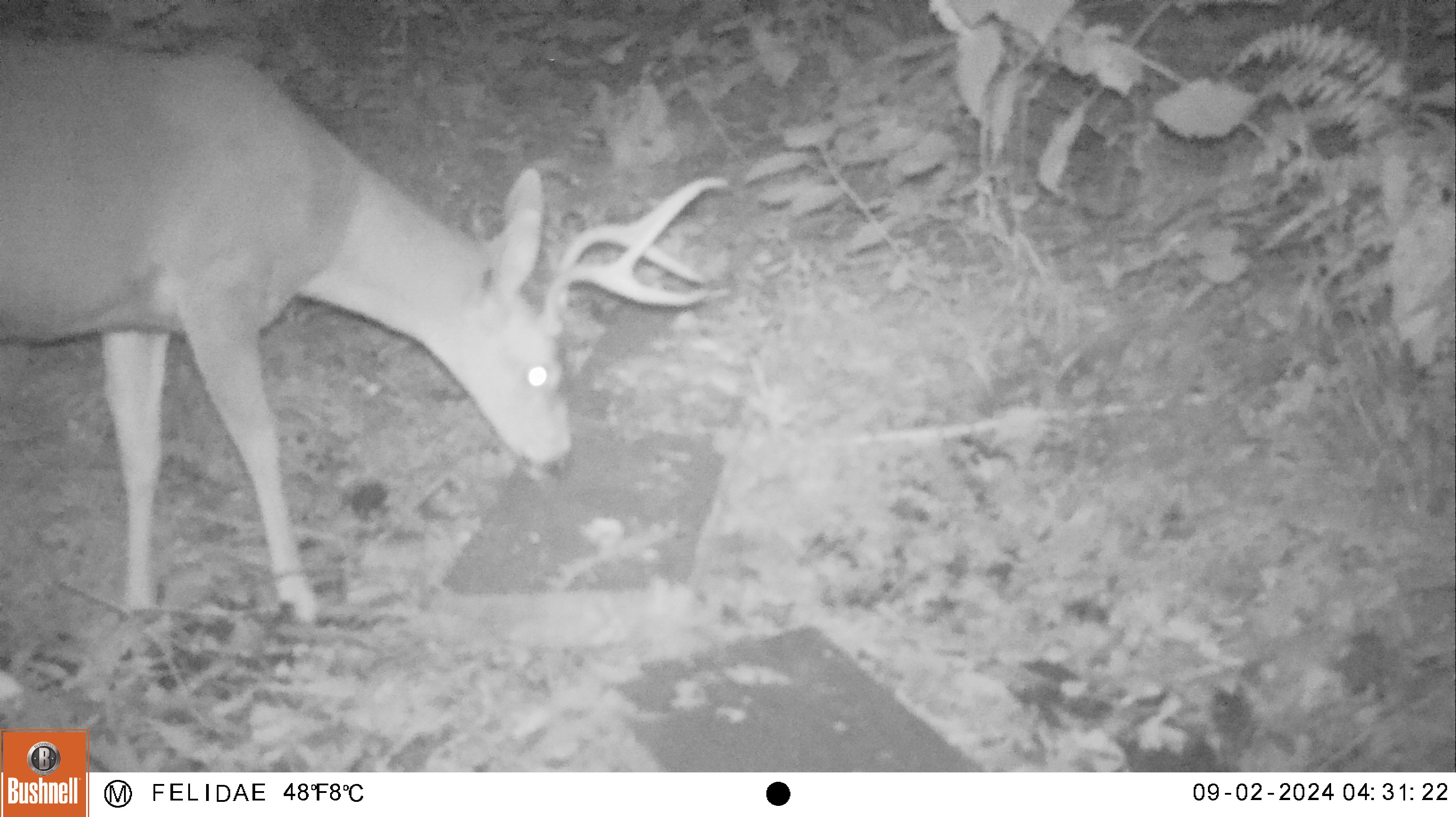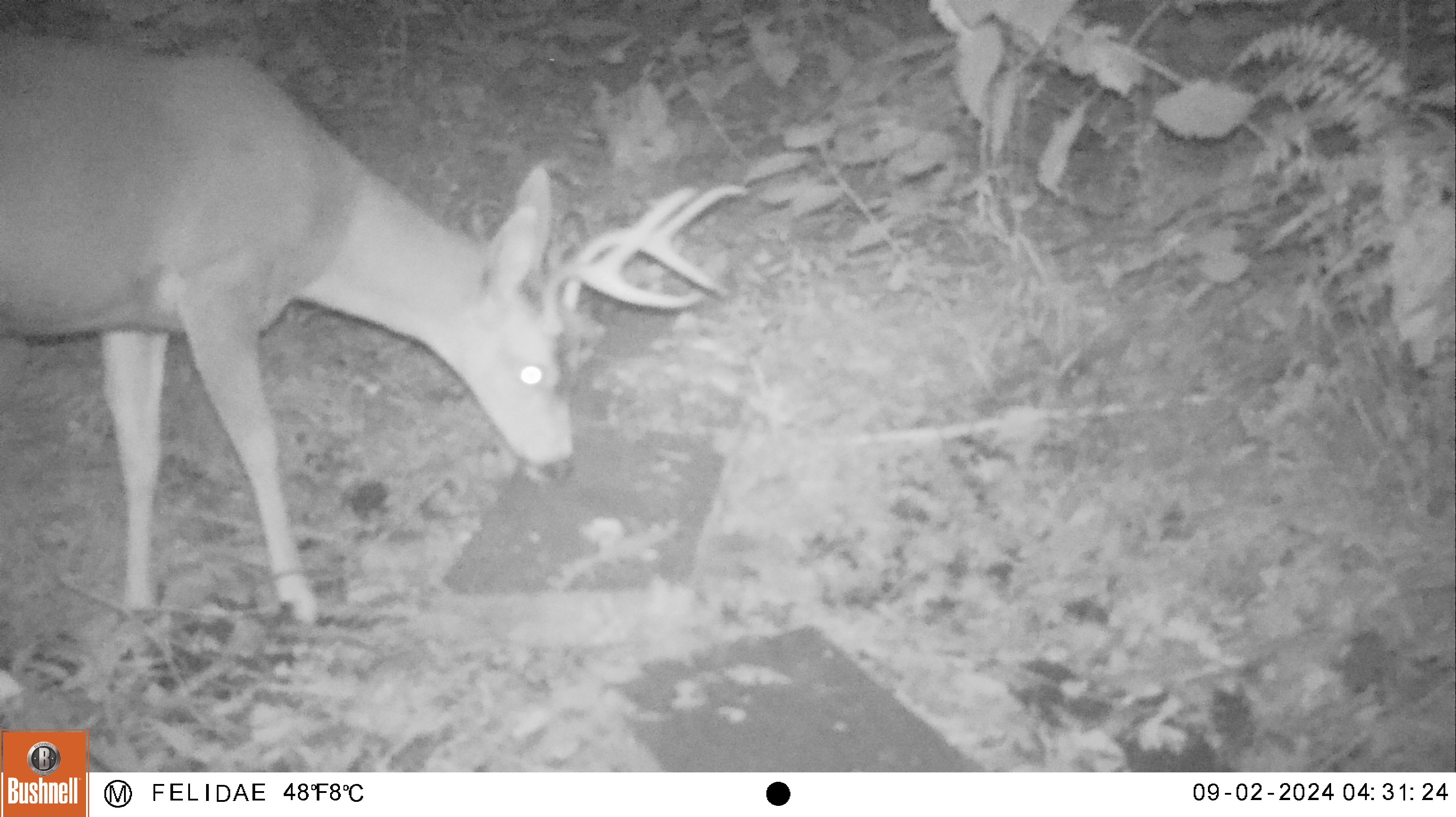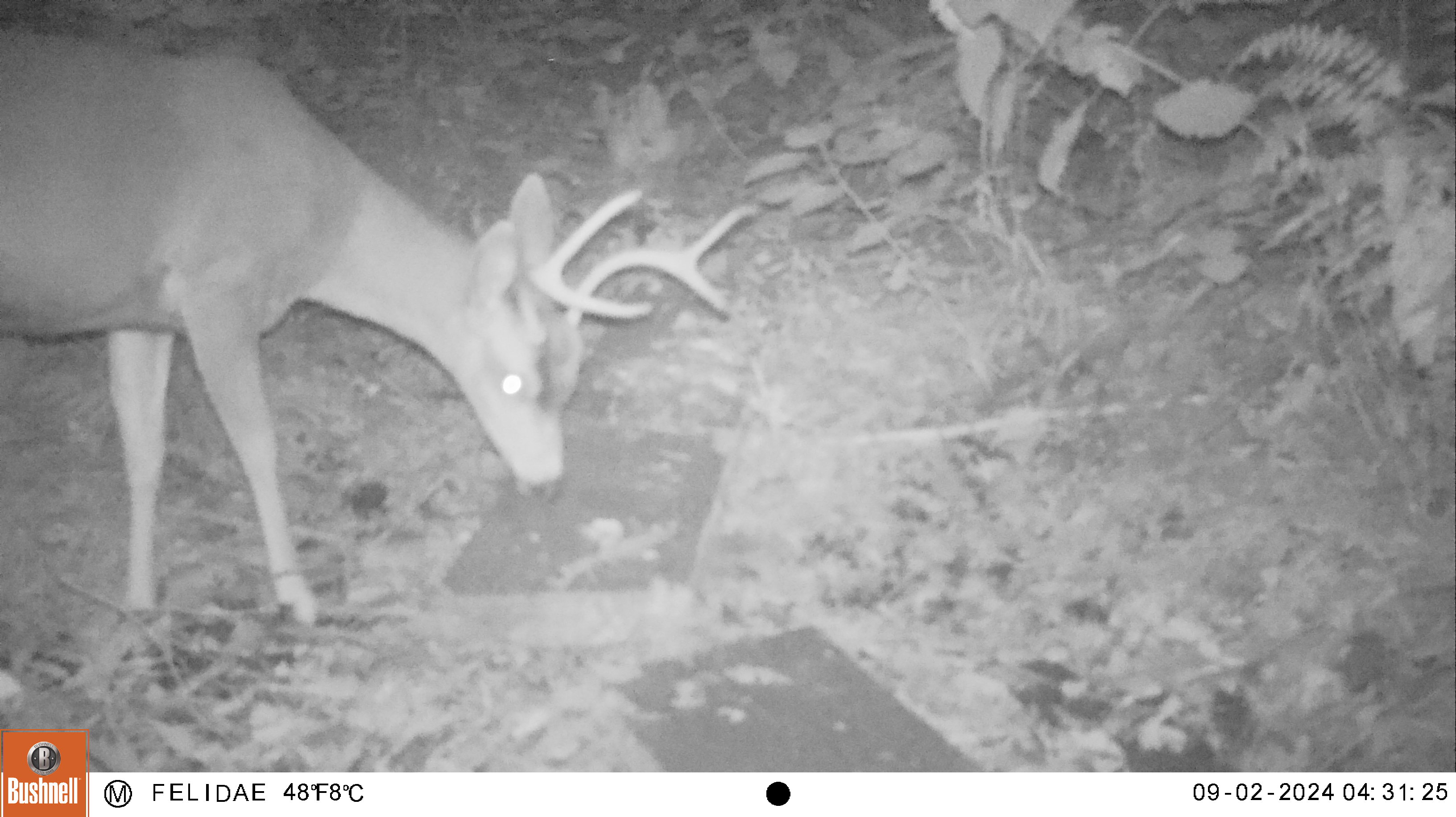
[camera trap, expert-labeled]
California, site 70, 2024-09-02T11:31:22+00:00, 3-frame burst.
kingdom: Animalia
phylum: Chordata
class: Mammalia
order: Artiodactyla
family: Cervidae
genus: Odocoileus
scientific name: Odocoileus hemionus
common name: mule deer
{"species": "mule deer (Odocoileus hemionus)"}